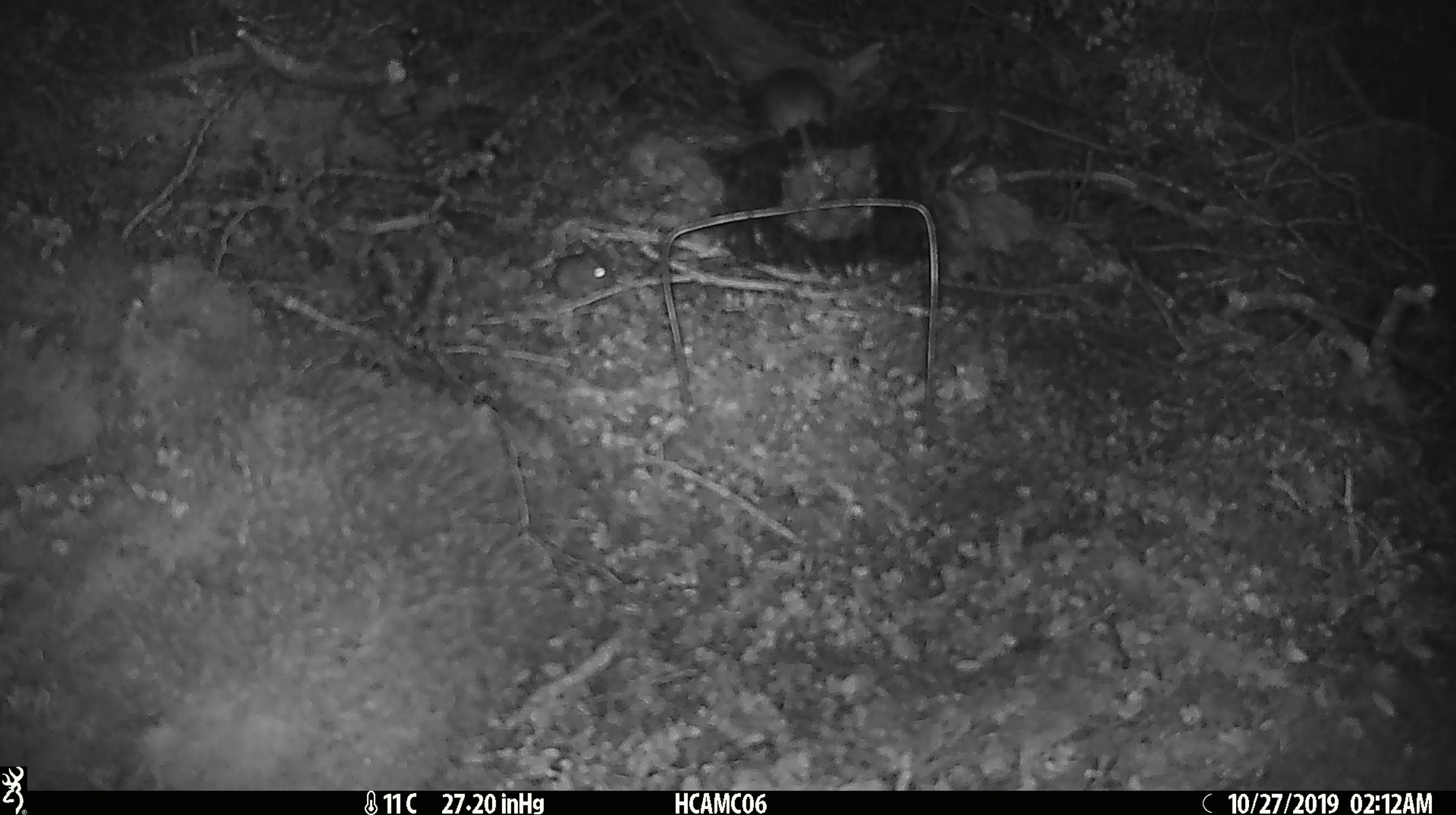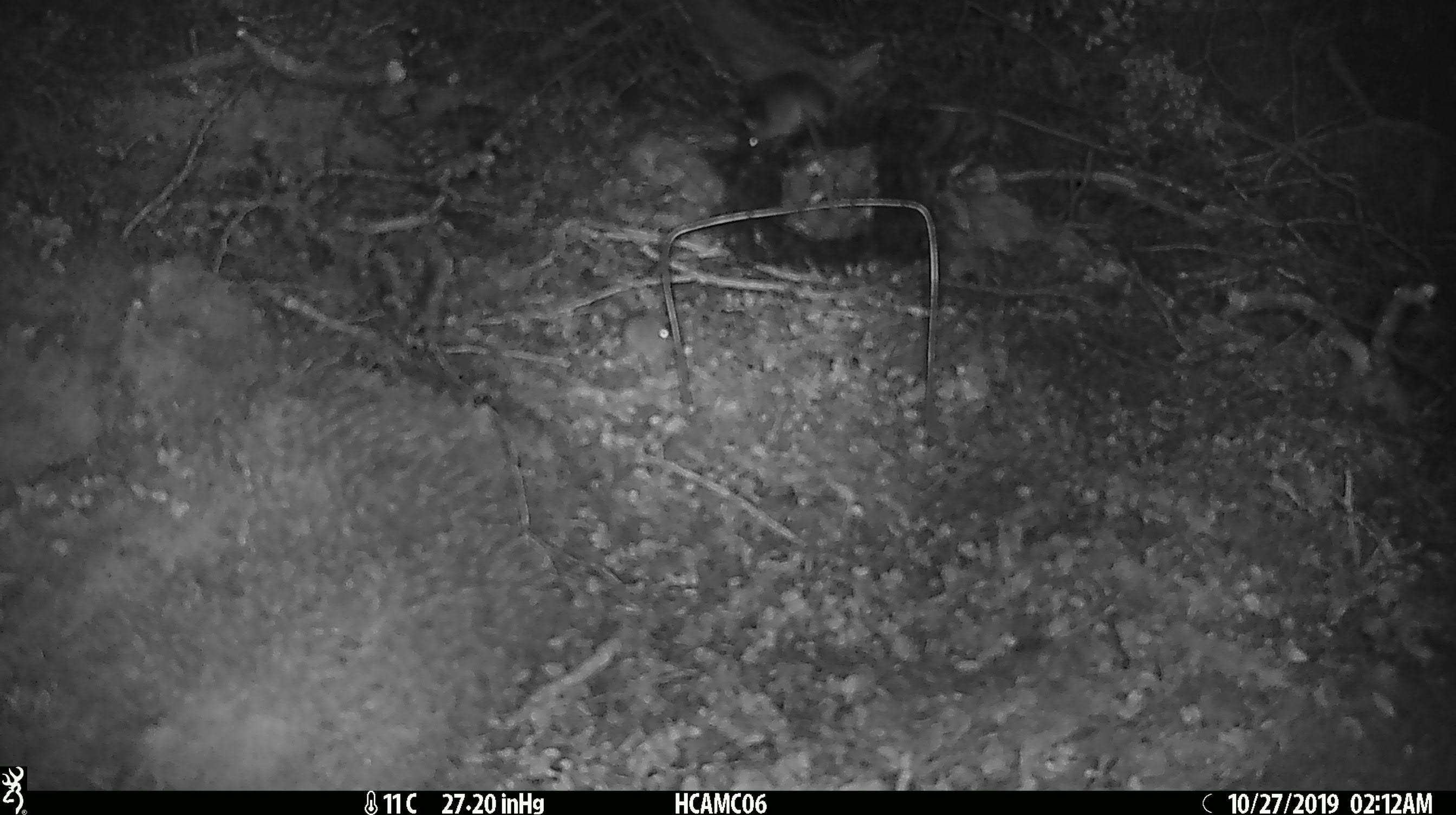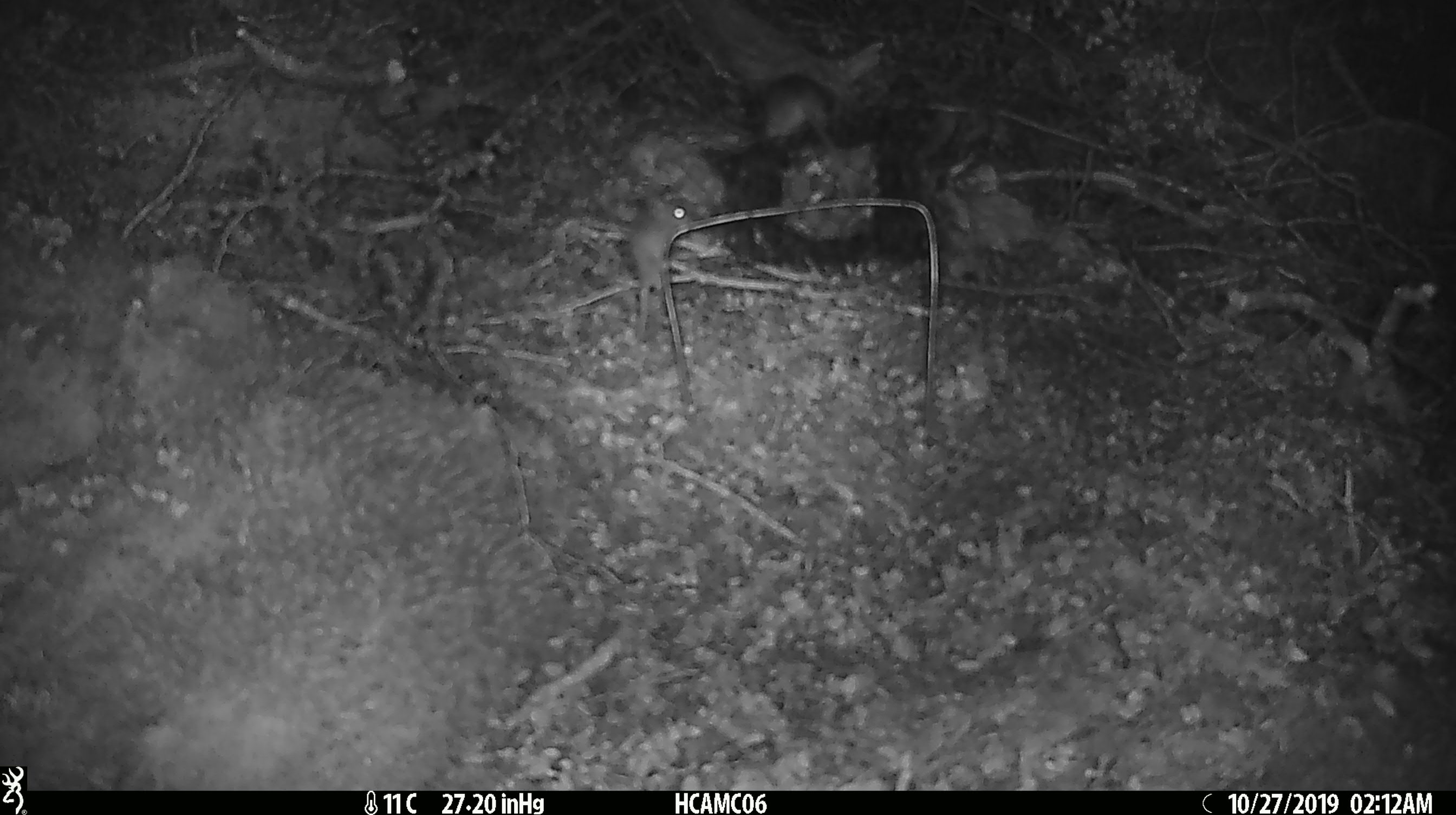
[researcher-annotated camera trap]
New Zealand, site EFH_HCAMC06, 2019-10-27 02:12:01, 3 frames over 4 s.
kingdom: Animalia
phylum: Chordata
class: Mammalia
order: Rodentia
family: Muridae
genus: Mus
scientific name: Mus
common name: mouse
Mouse (Mus).